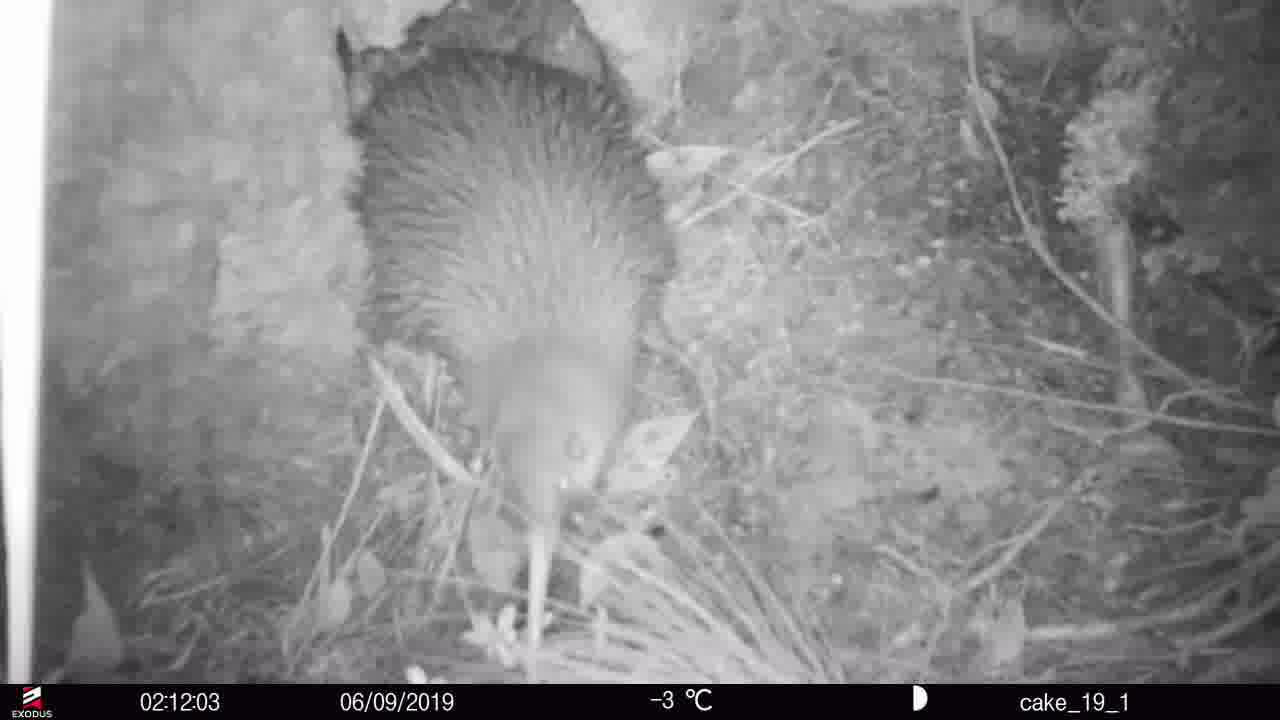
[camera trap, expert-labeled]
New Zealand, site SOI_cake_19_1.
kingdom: Animalia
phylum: Chordata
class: Aves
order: Apterygiformes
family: Apterygidae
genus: Apteryx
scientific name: Apteryx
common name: kiwi